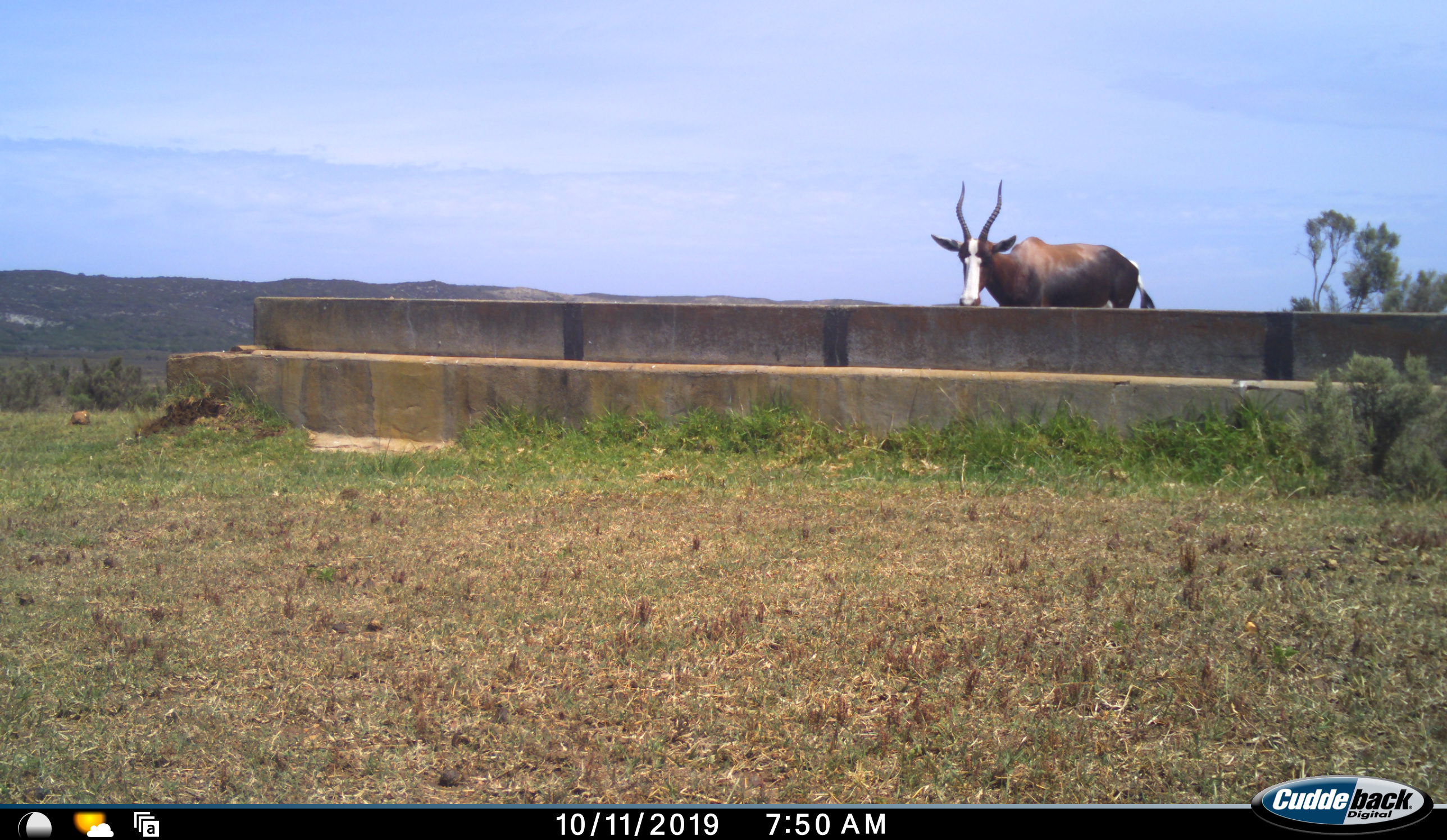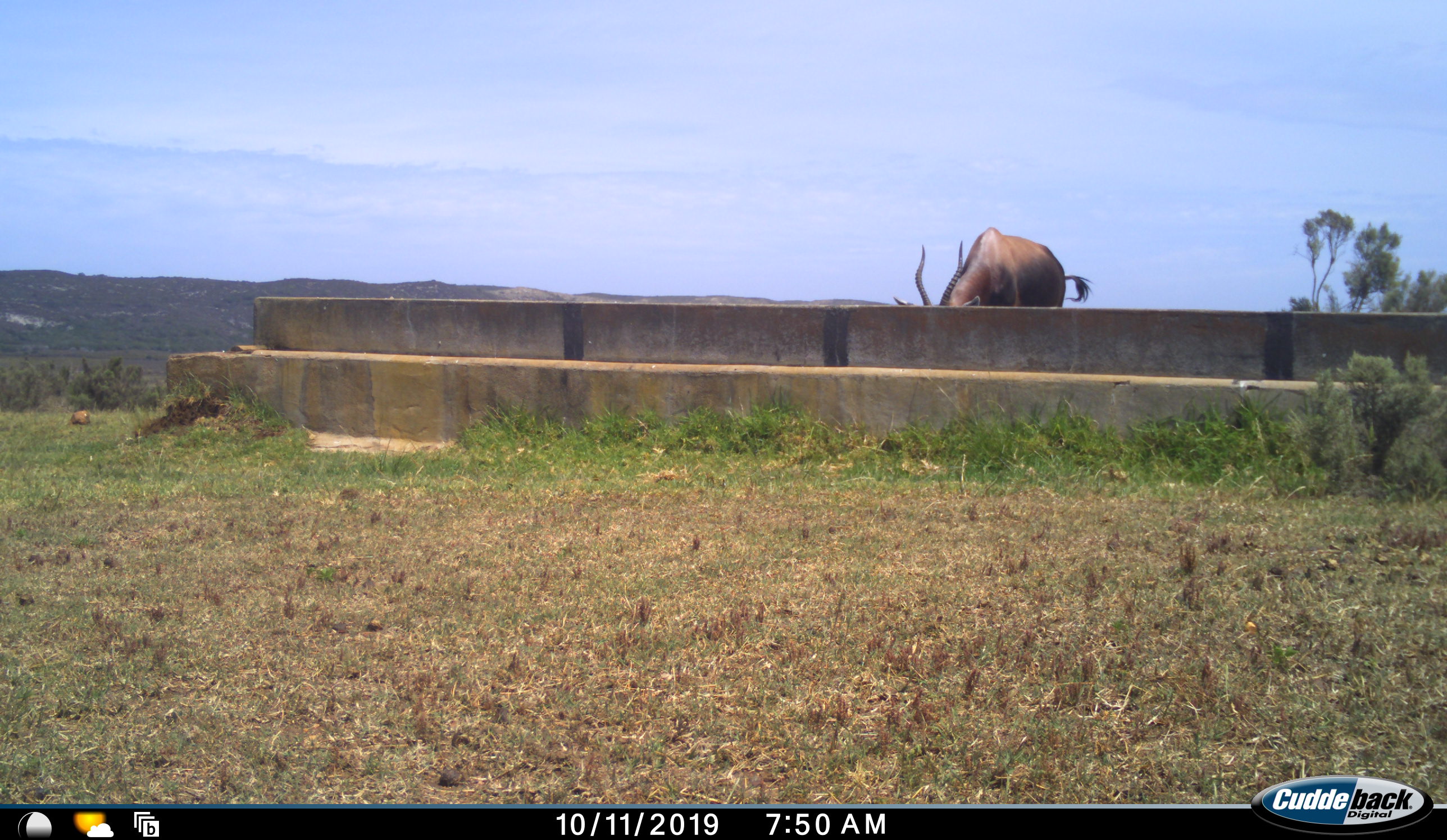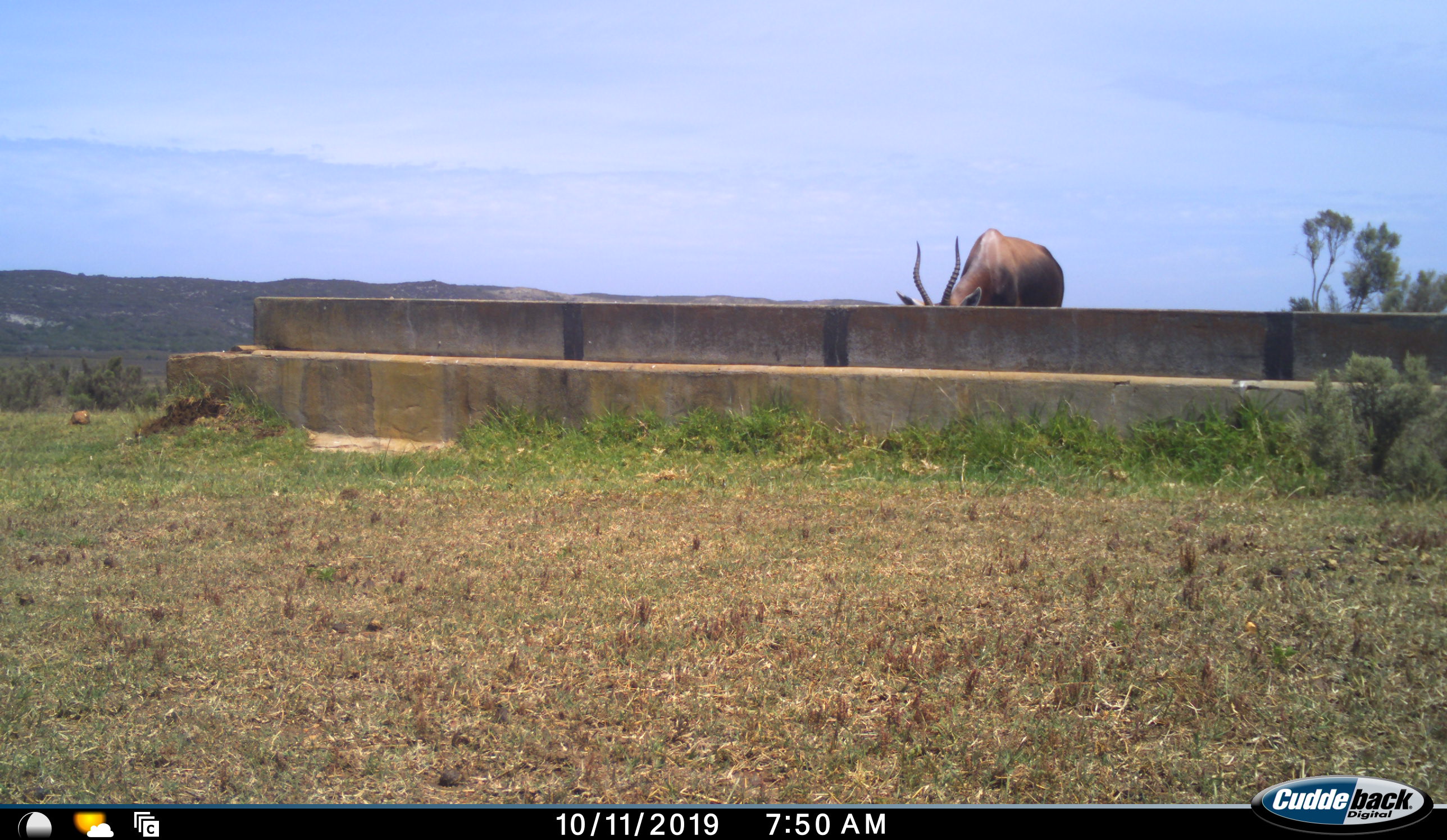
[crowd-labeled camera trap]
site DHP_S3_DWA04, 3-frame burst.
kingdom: Animalia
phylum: Chordata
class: Mammalia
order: Artiodactyla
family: Bovidae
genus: Damaliscus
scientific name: Damaliscus pygargus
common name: bontebok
Bontebok (Damaliscus pygargus), count 1. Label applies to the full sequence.